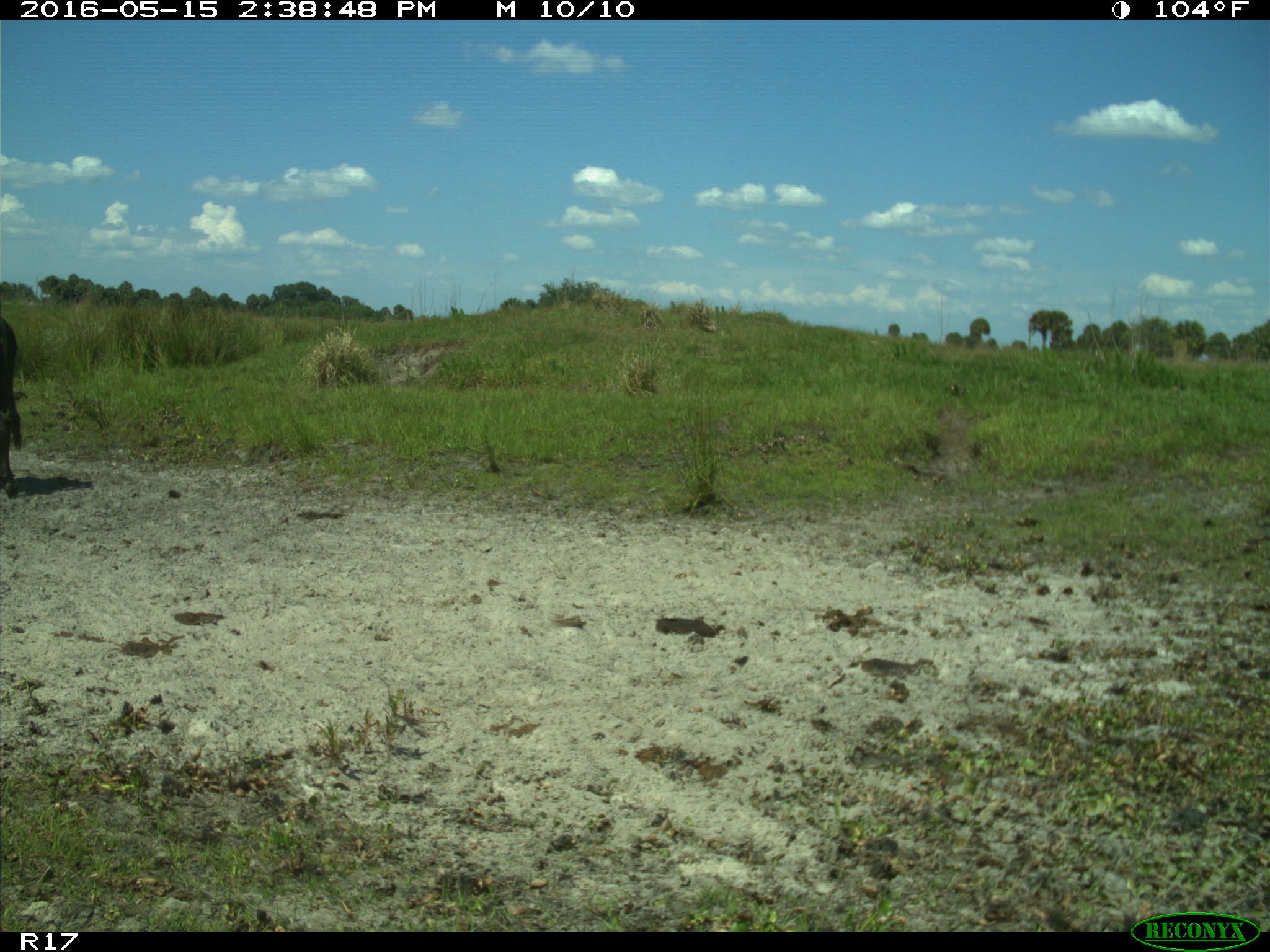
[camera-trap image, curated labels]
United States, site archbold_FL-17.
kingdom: Animalia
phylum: Chordata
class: Mammalia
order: Artiodactyla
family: Bovidae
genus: Bos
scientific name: Bos taurus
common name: domestic cow